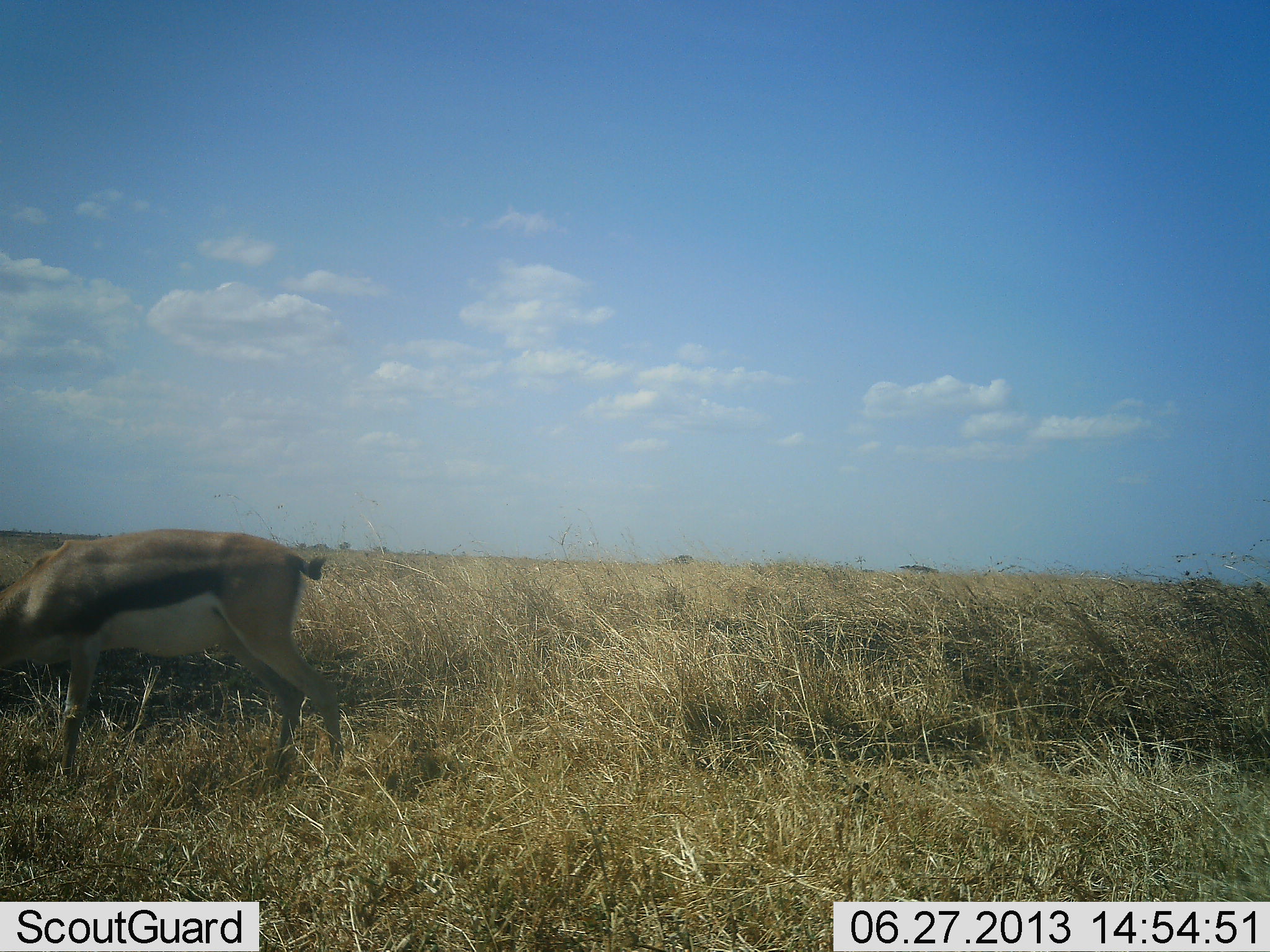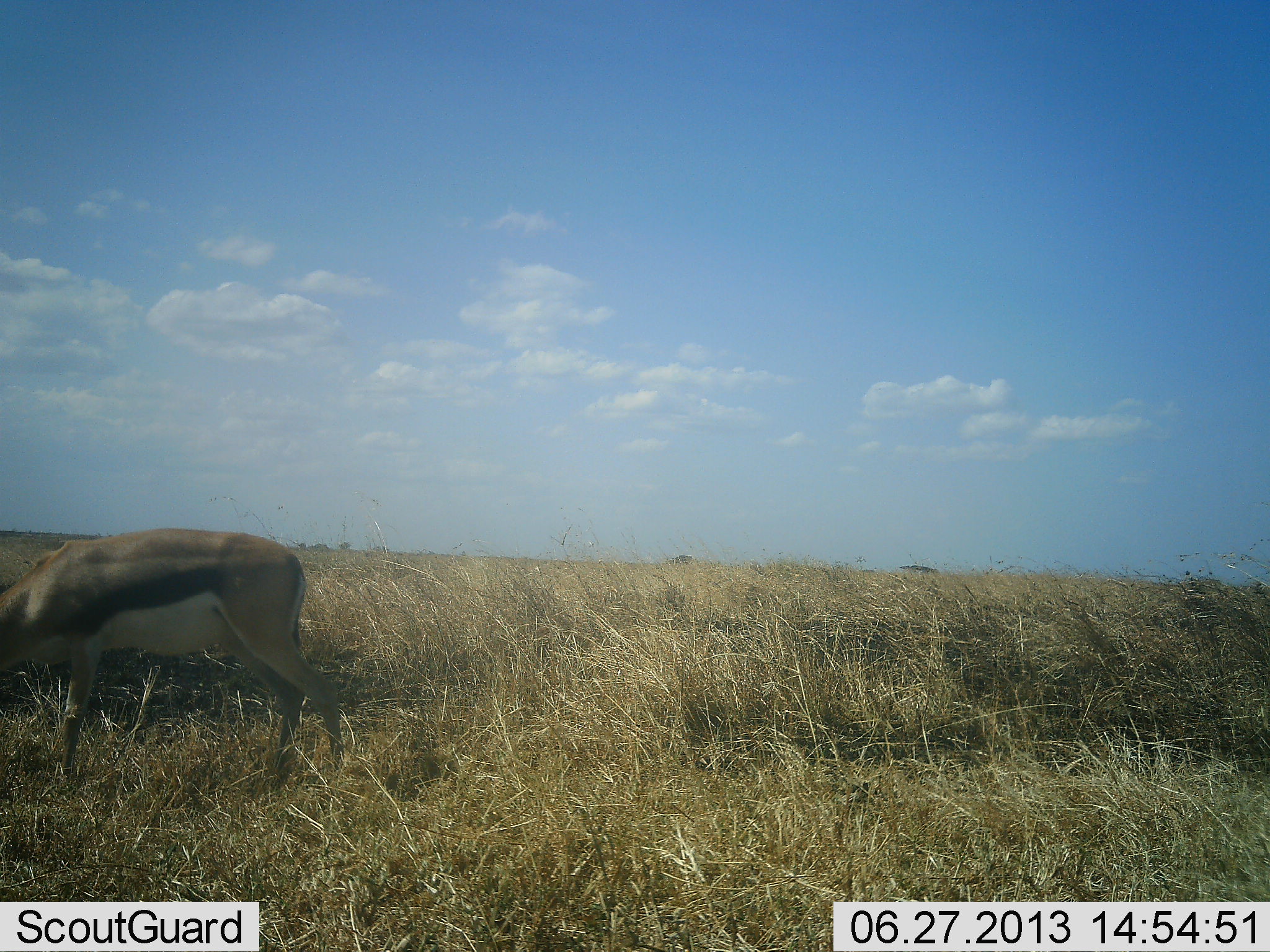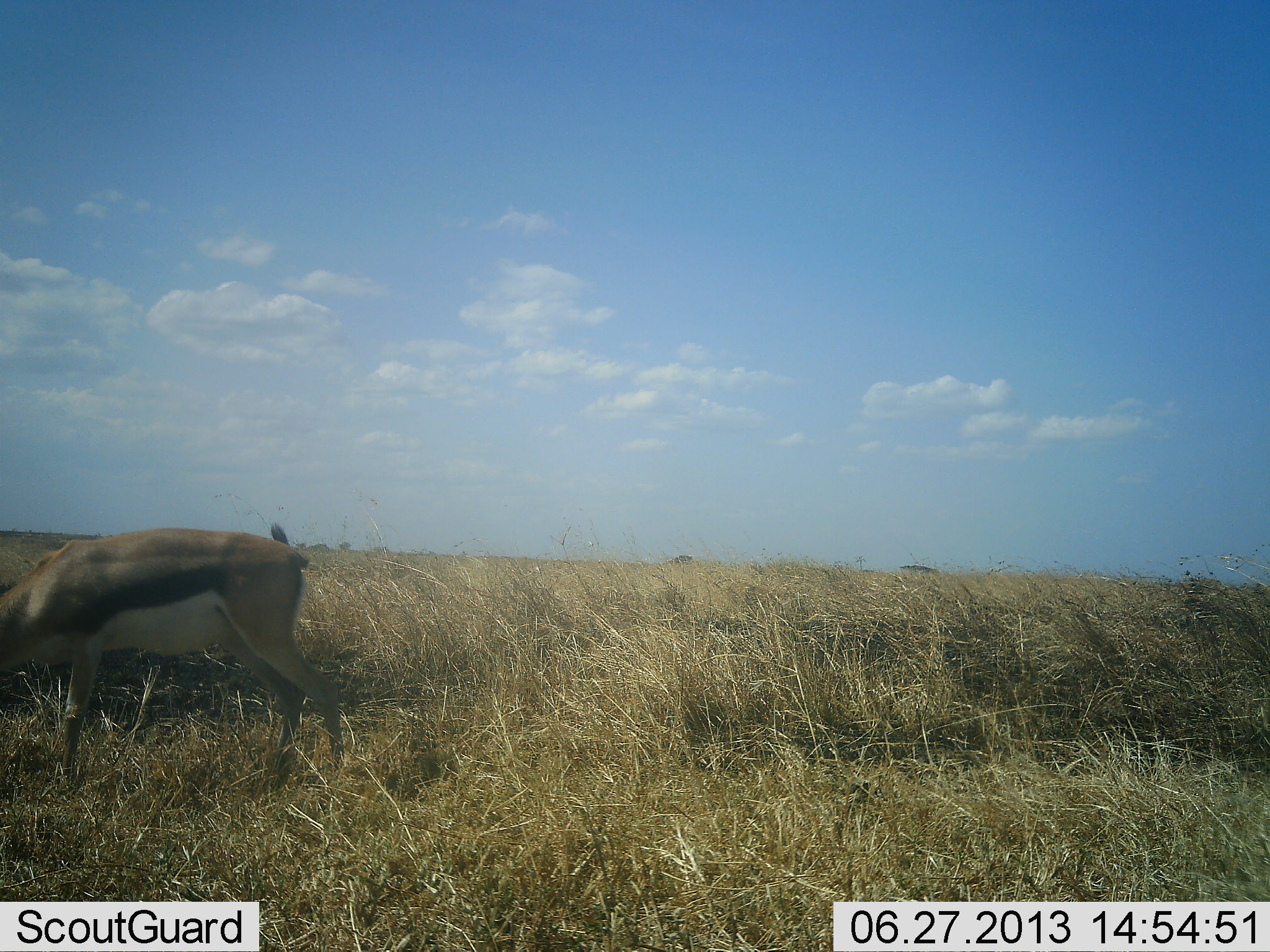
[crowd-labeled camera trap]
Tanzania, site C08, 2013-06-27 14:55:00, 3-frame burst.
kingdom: Animalia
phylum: Chordata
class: Mammalia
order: Artiodactyla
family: Bovidae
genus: Eudorcas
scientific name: Eudorcas thomsonii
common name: thomson's gazelle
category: gazellethomsons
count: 1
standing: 20%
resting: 0%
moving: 0%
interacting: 0%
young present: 0%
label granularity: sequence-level